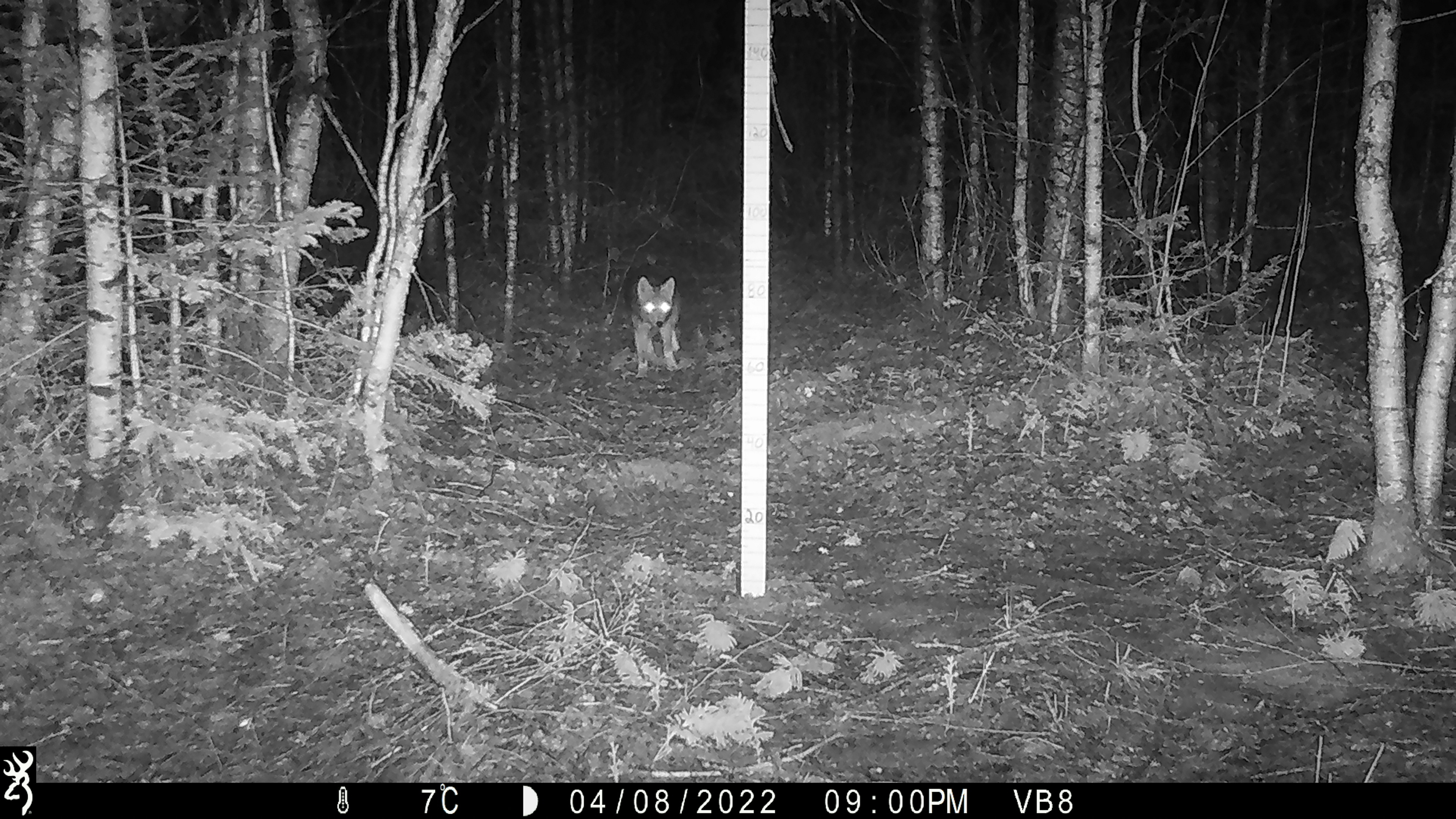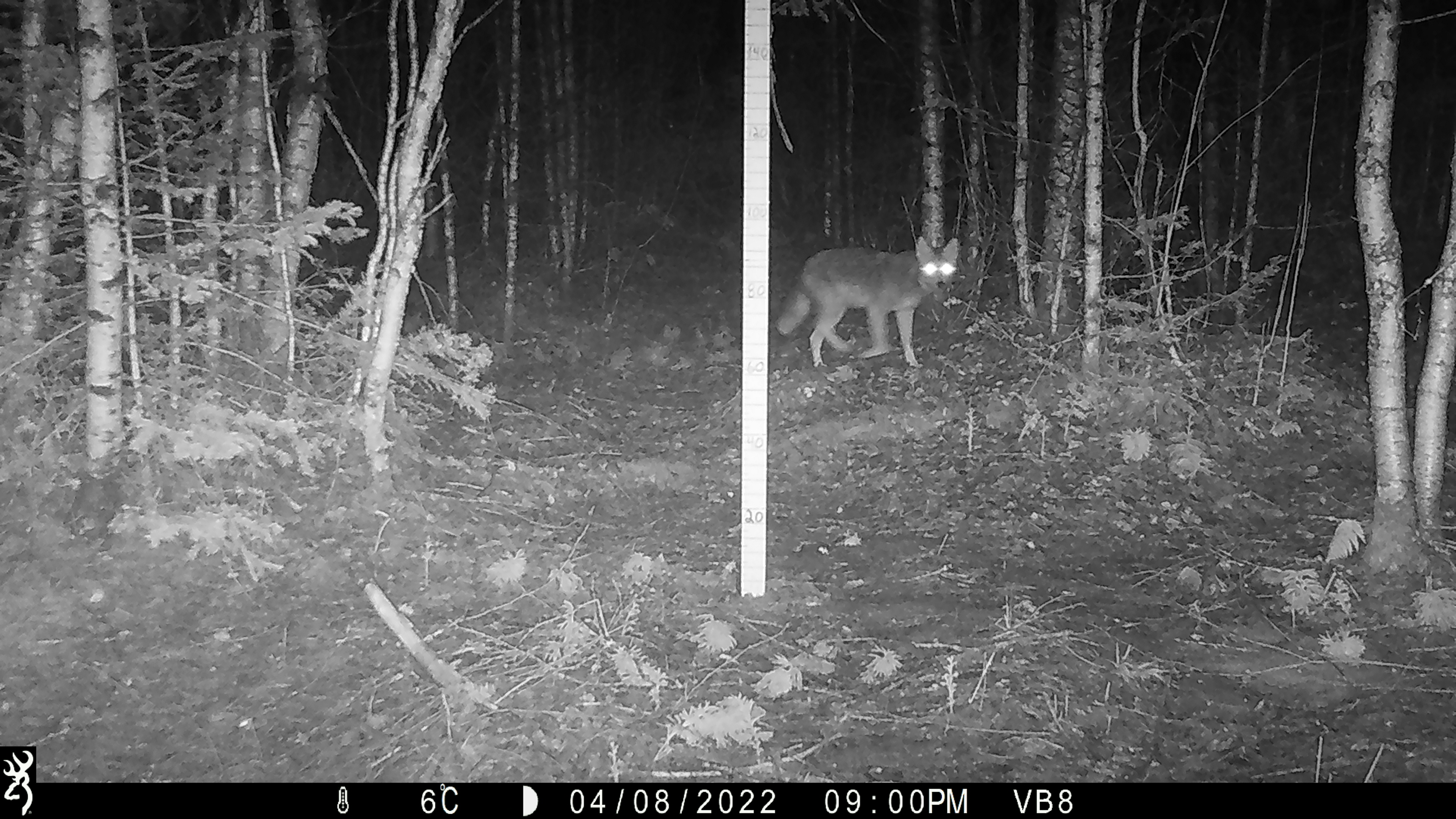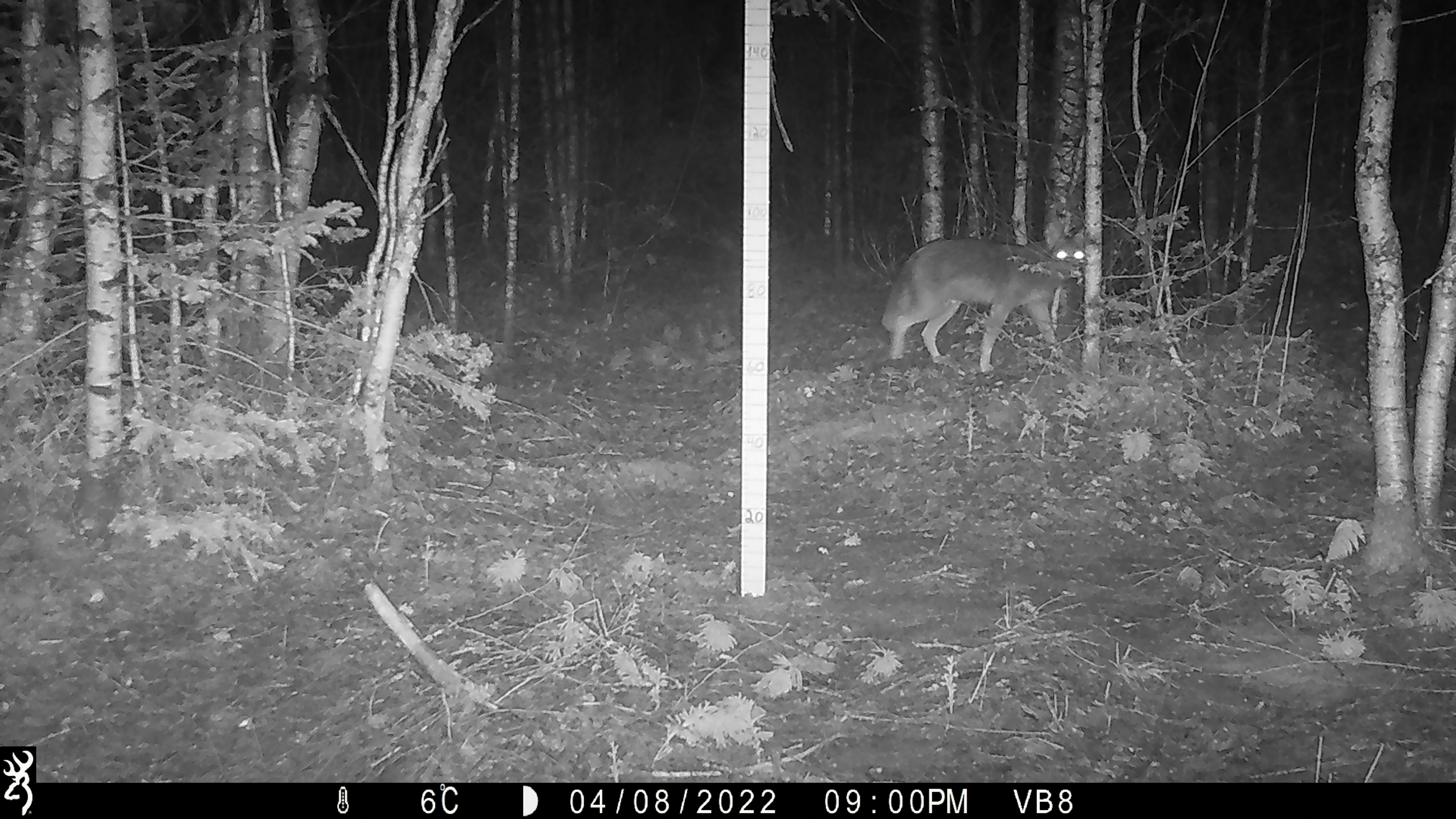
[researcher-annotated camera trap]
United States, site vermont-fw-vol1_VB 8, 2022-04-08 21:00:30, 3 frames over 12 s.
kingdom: Animalia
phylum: Chordata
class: Mammalia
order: Carnivora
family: Canidae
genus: Canis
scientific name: Canis latrans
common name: coyote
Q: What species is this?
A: Coyote (Canis latrans).